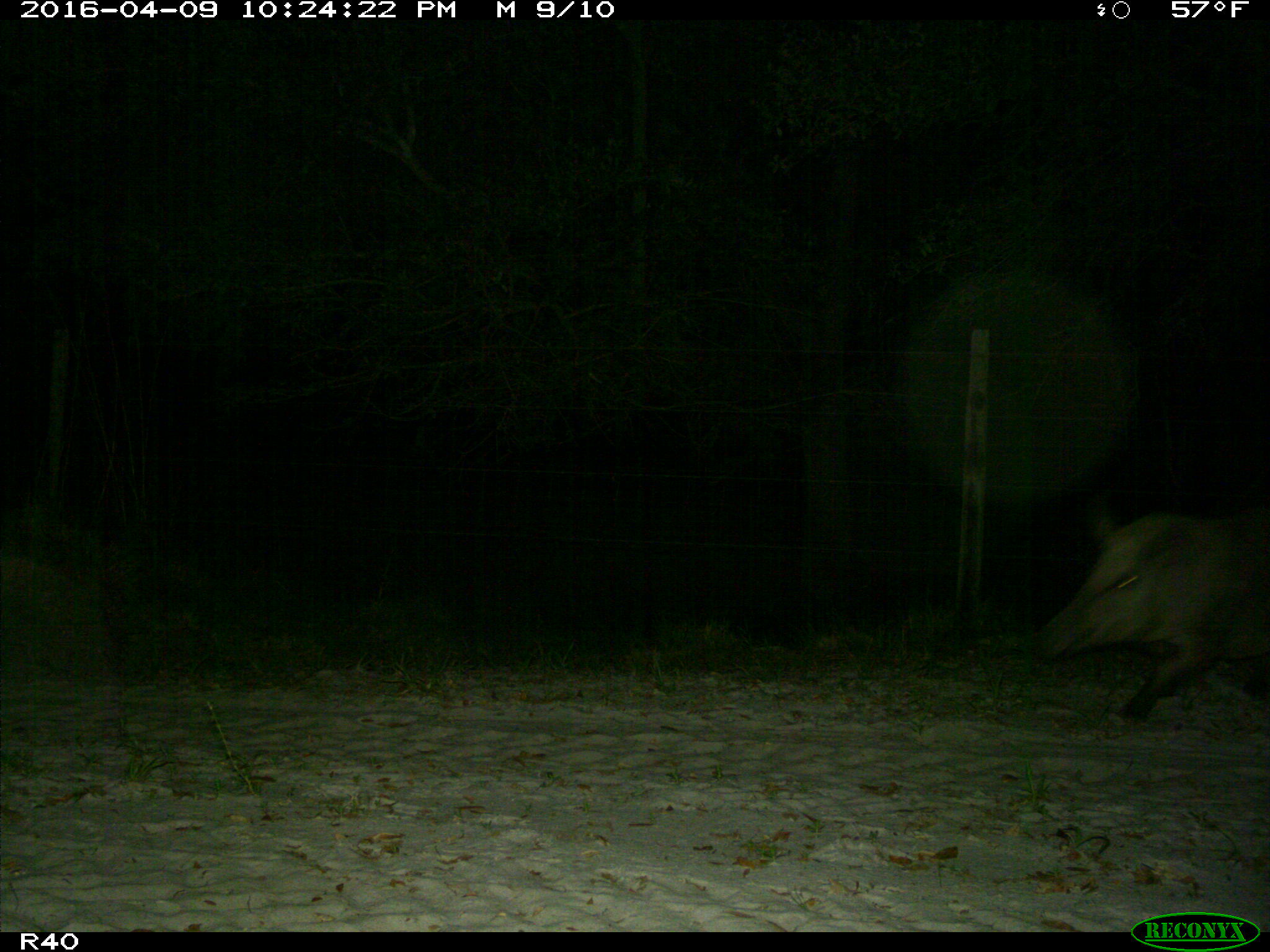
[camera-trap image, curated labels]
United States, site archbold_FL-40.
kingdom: Animalia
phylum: Chordata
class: Mammalia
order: Artiodactyla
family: Suidae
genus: Sus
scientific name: Sus scrofa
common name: wild boar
Sus scrofa (wild boar).